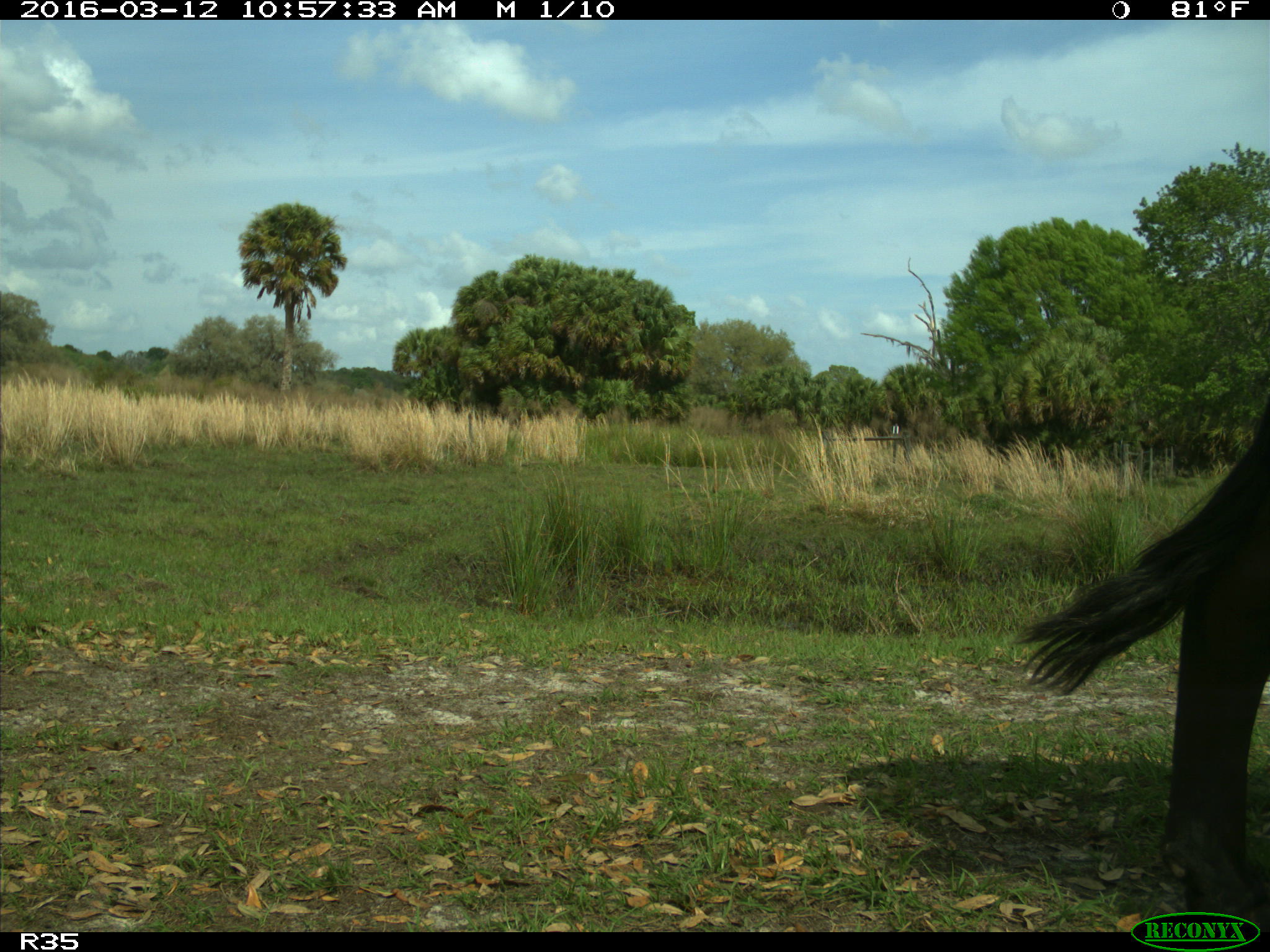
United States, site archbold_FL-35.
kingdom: Animalia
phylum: Chordata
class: Mammalia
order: Artiodactyla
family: Bovidae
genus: Bos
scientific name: Bos taurus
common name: domestic cow